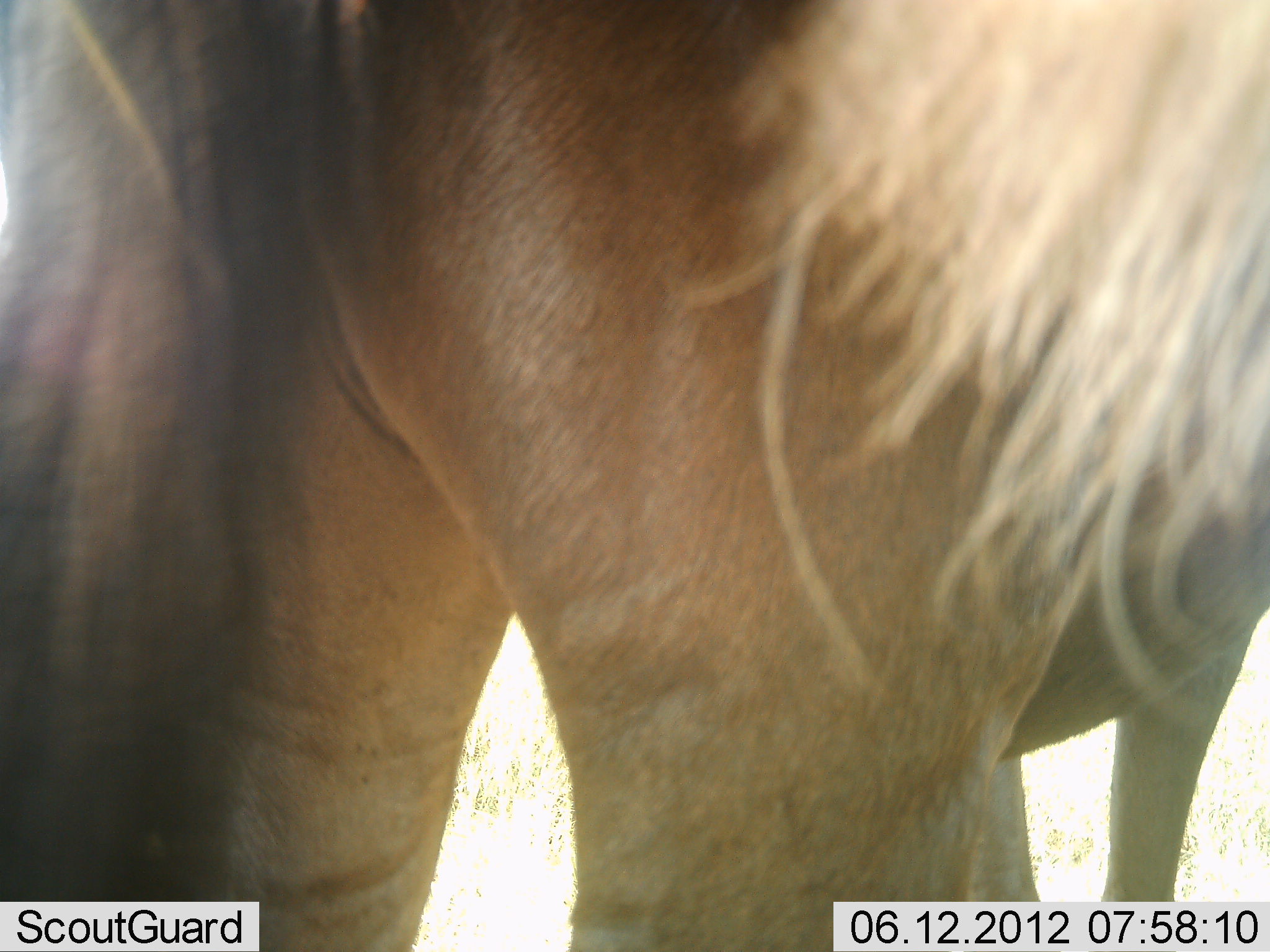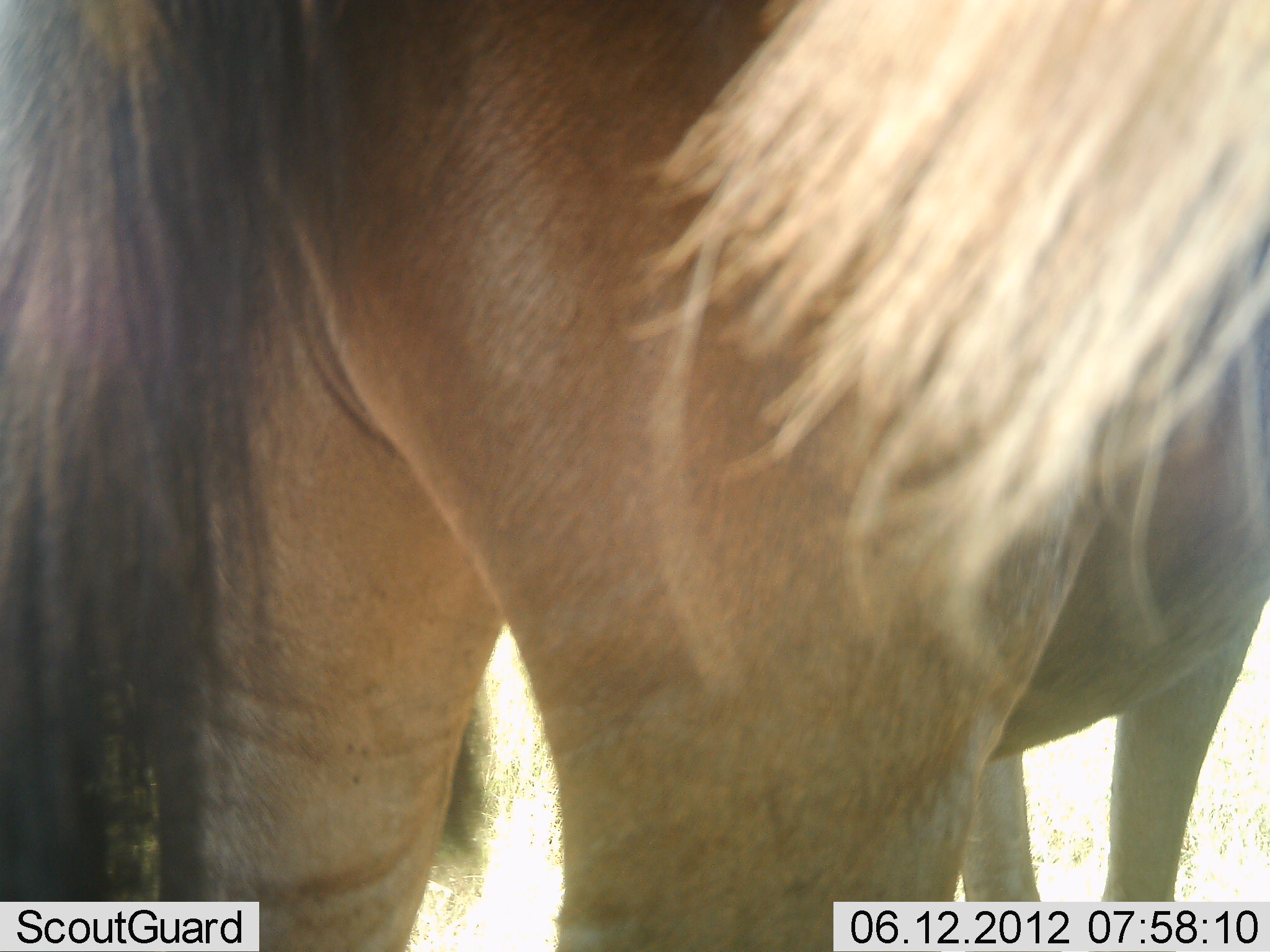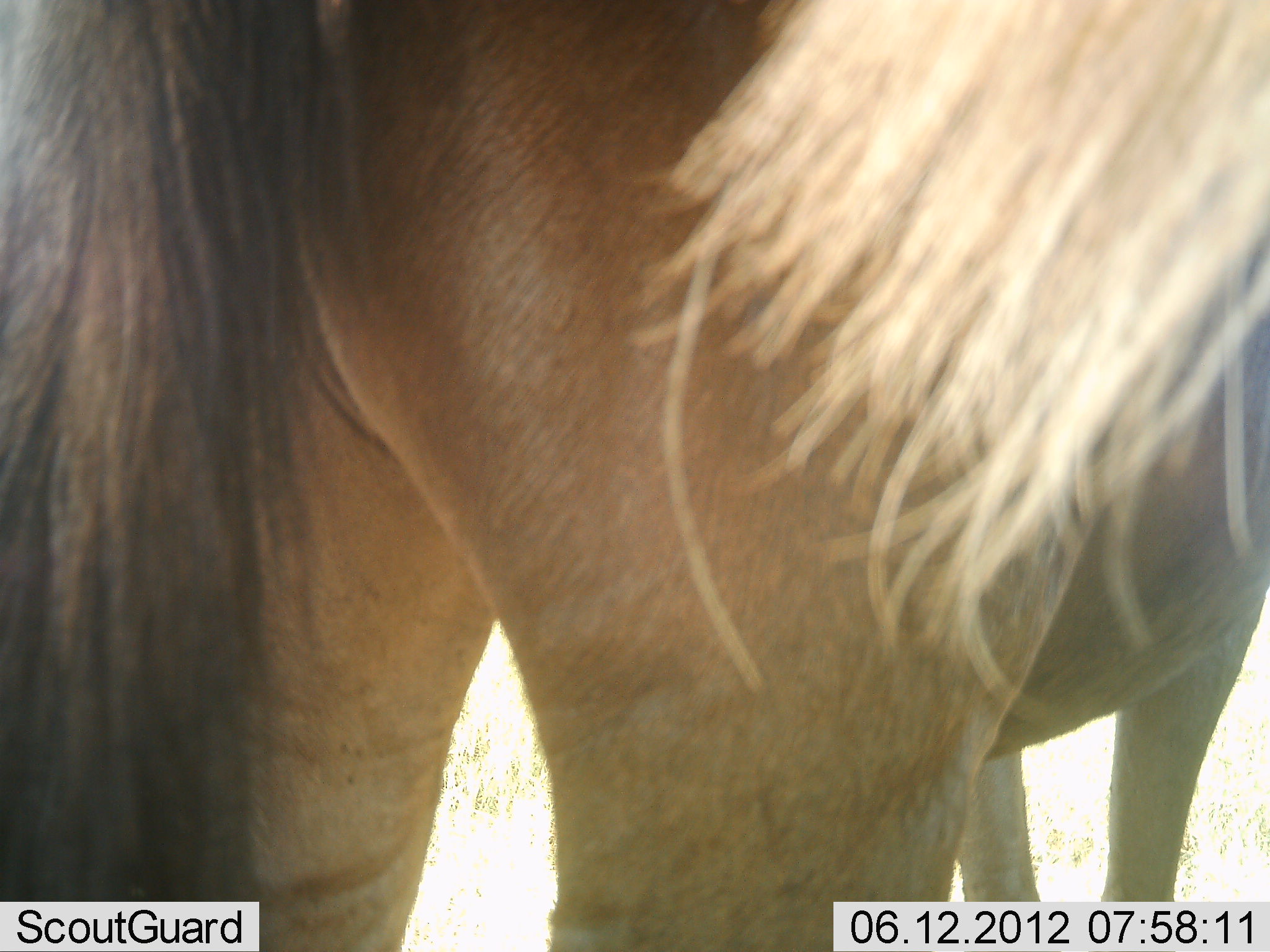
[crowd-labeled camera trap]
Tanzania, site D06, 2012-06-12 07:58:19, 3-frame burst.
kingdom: Animalia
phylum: Chordata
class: Mammalia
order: Artiodactyla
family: Bovidae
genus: Connochaetes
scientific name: Connochaetes taurinus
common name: blue wildebeest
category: wildebeest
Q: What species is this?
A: Wildebeest (blue wildebeest) (Connochaetes taurinus).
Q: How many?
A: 2.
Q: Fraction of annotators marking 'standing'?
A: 100%.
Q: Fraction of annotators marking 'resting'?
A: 0%.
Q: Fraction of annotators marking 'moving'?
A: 0%.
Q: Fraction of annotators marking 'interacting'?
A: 0%.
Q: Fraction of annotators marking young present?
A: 0%.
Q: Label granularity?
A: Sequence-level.